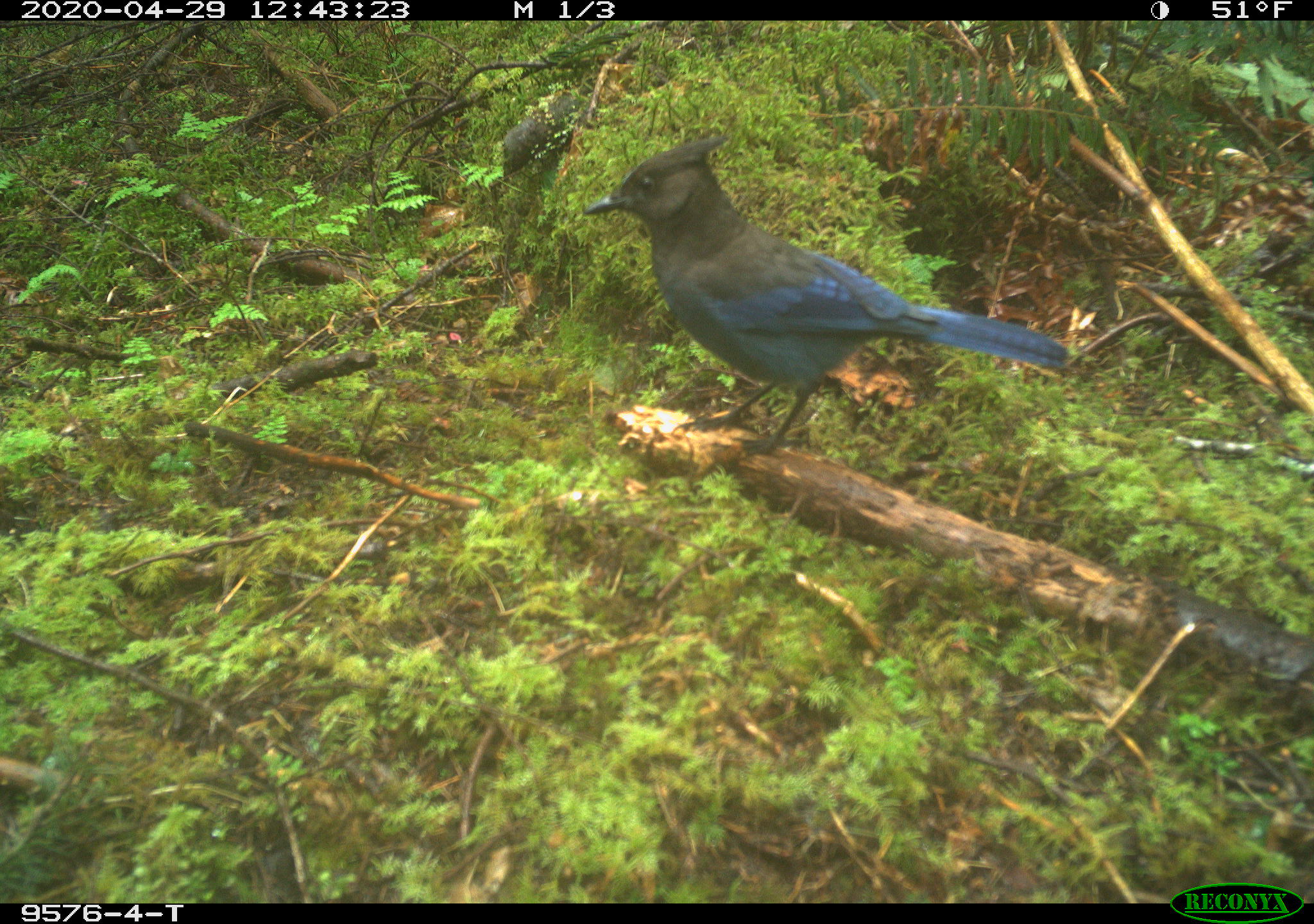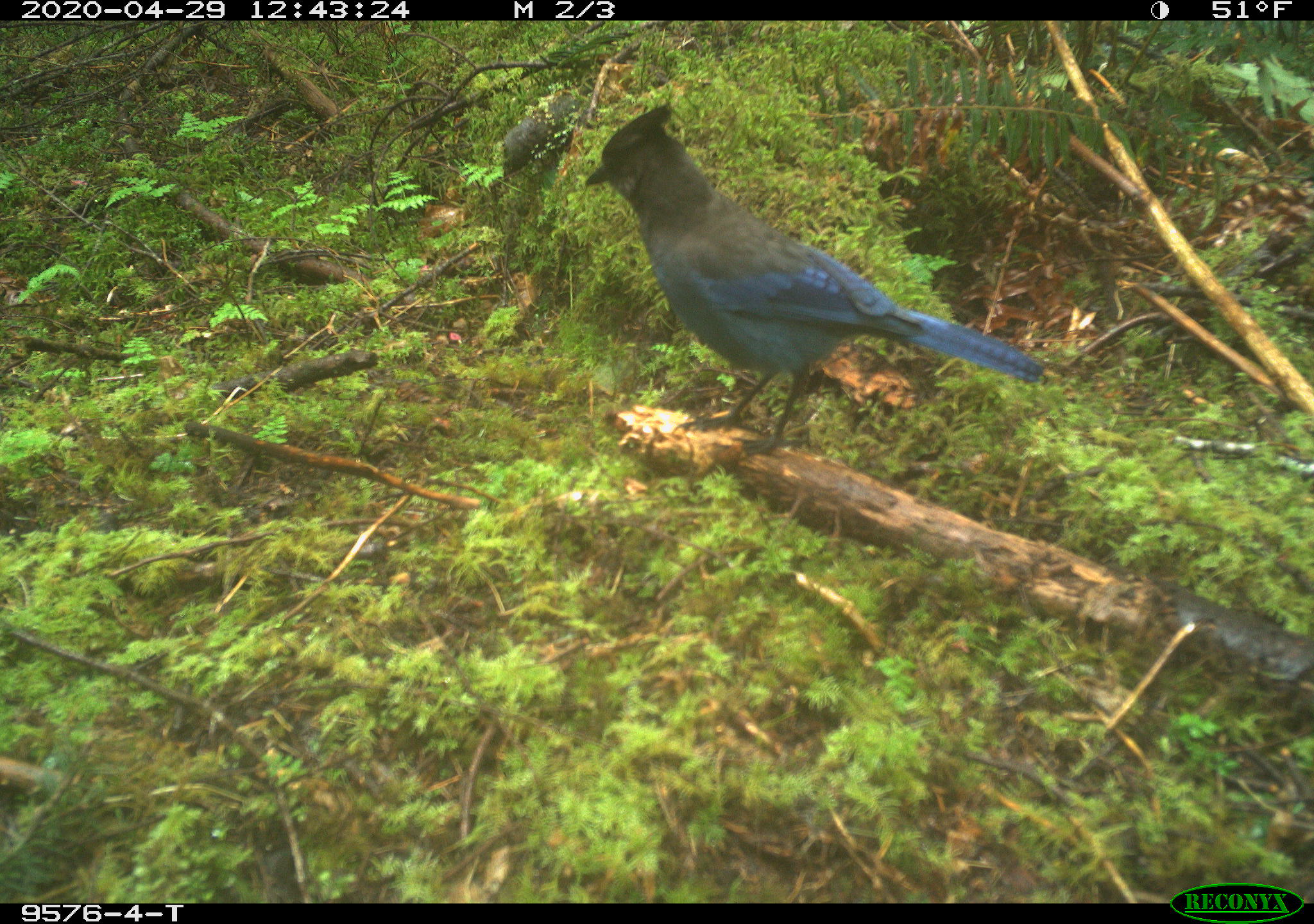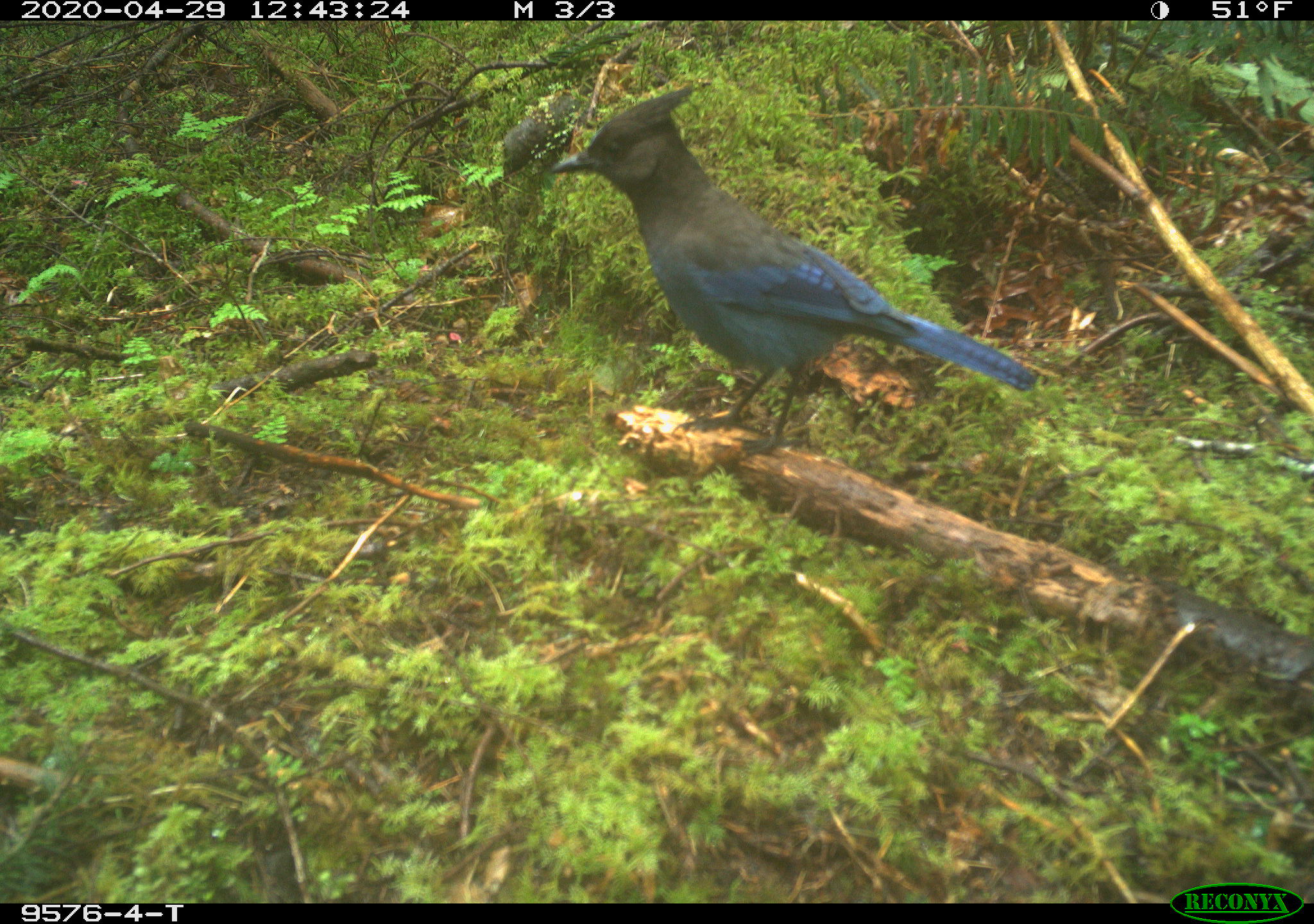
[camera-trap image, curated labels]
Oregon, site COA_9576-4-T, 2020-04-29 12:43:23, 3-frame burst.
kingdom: Animalia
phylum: Chordata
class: Aves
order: Passeriformes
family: Corvidae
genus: Cyanocitta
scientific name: Cyanocitta stelleri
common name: steller's jay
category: stellers jay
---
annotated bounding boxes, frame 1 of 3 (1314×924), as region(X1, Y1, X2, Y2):
stellers jay: region(574, 131, 1074, 467)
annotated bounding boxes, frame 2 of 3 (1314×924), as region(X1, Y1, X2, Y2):
stellers jay: region(586, 100, 1038, 463)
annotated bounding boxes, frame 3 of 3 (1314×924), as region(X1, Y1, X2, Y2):
stellers jay: region(544, 92, 1038, 435)